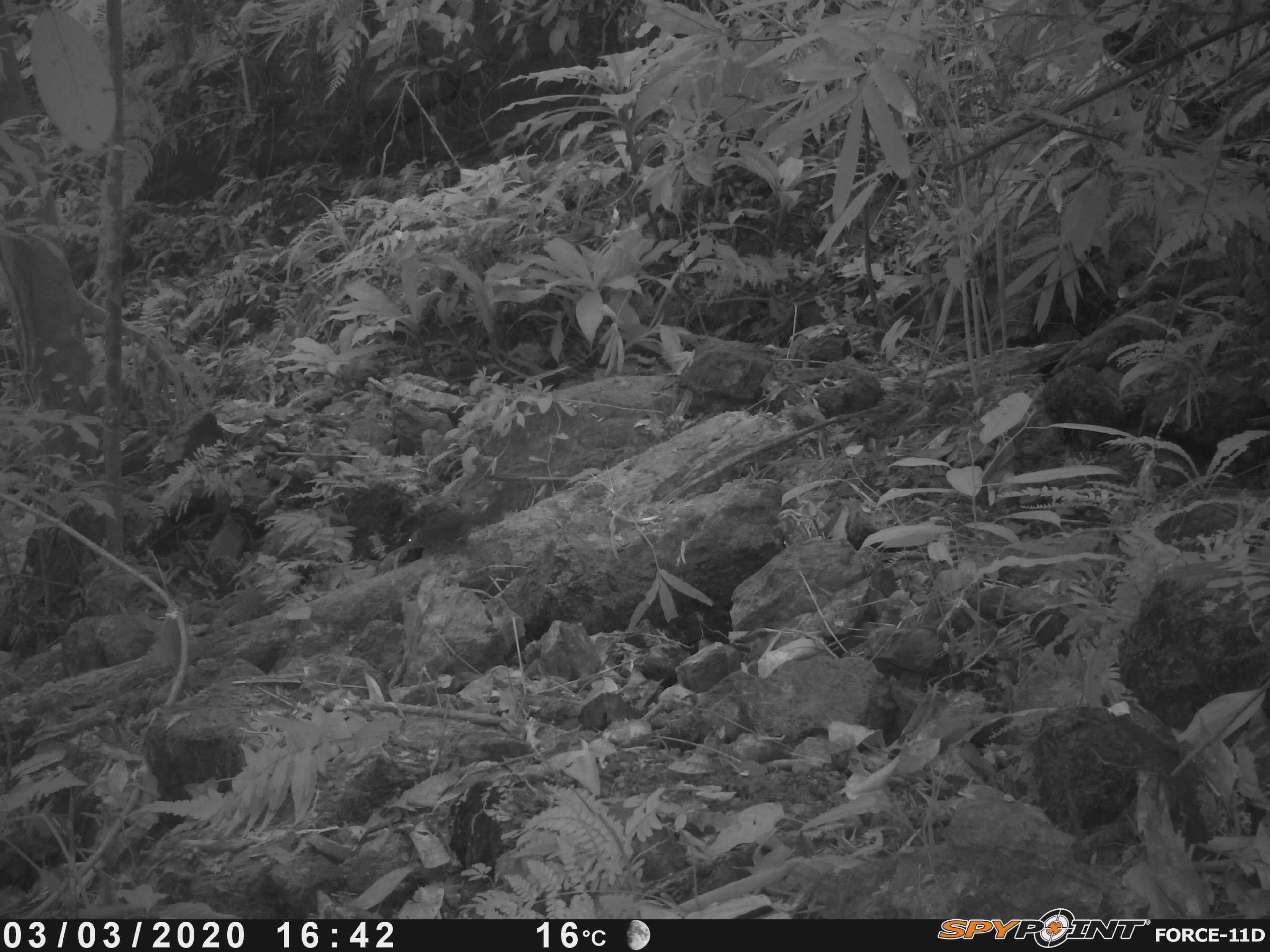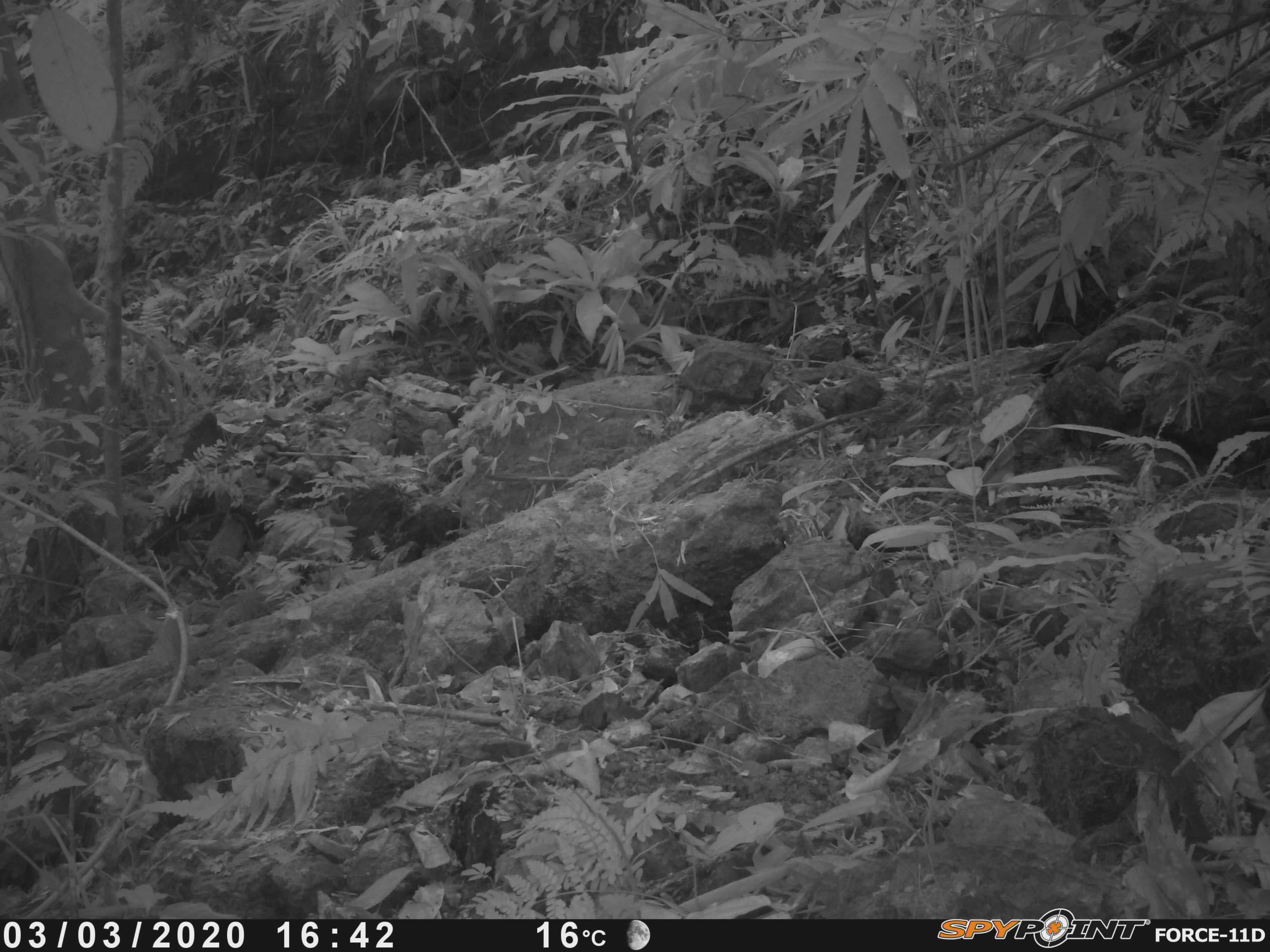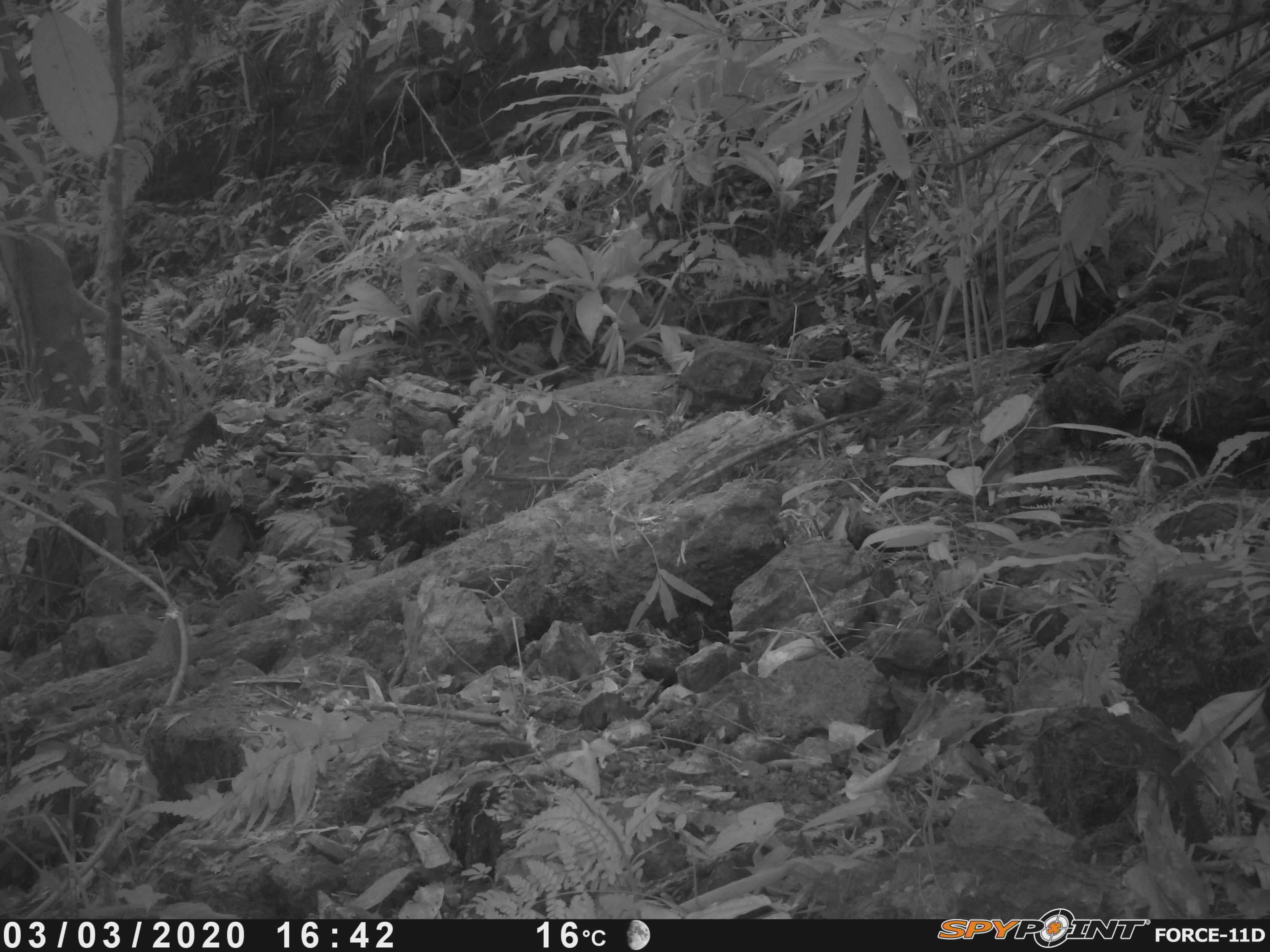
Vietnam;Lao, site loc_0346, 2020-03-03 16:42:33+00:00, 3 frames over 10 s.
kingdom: Animalia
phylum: Chordata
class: Mammalia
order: Rodentia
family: Sciuridae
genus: Dremomys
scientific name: Dremomys rufigenis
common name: red-cheeked squirrel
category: red cheeked squirrel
Red cheeked squirrel (red-cheeked squirrel) (Dremomys rufigenis). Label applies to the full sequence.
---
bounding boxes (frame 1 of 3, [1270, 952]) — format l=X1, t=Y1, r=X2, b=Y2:
red cheeked squirrel: l=403, t=506, r=504, b=556